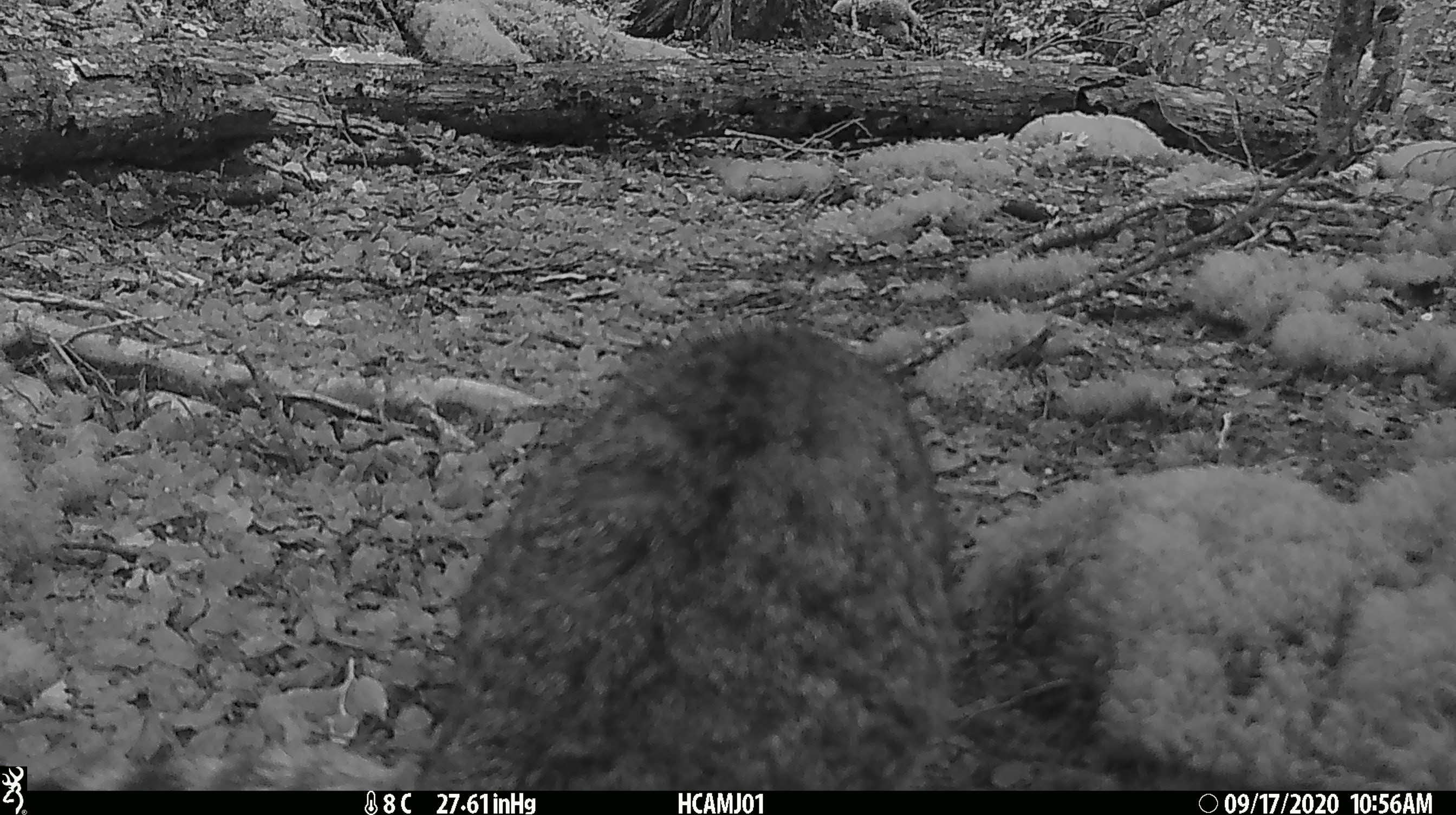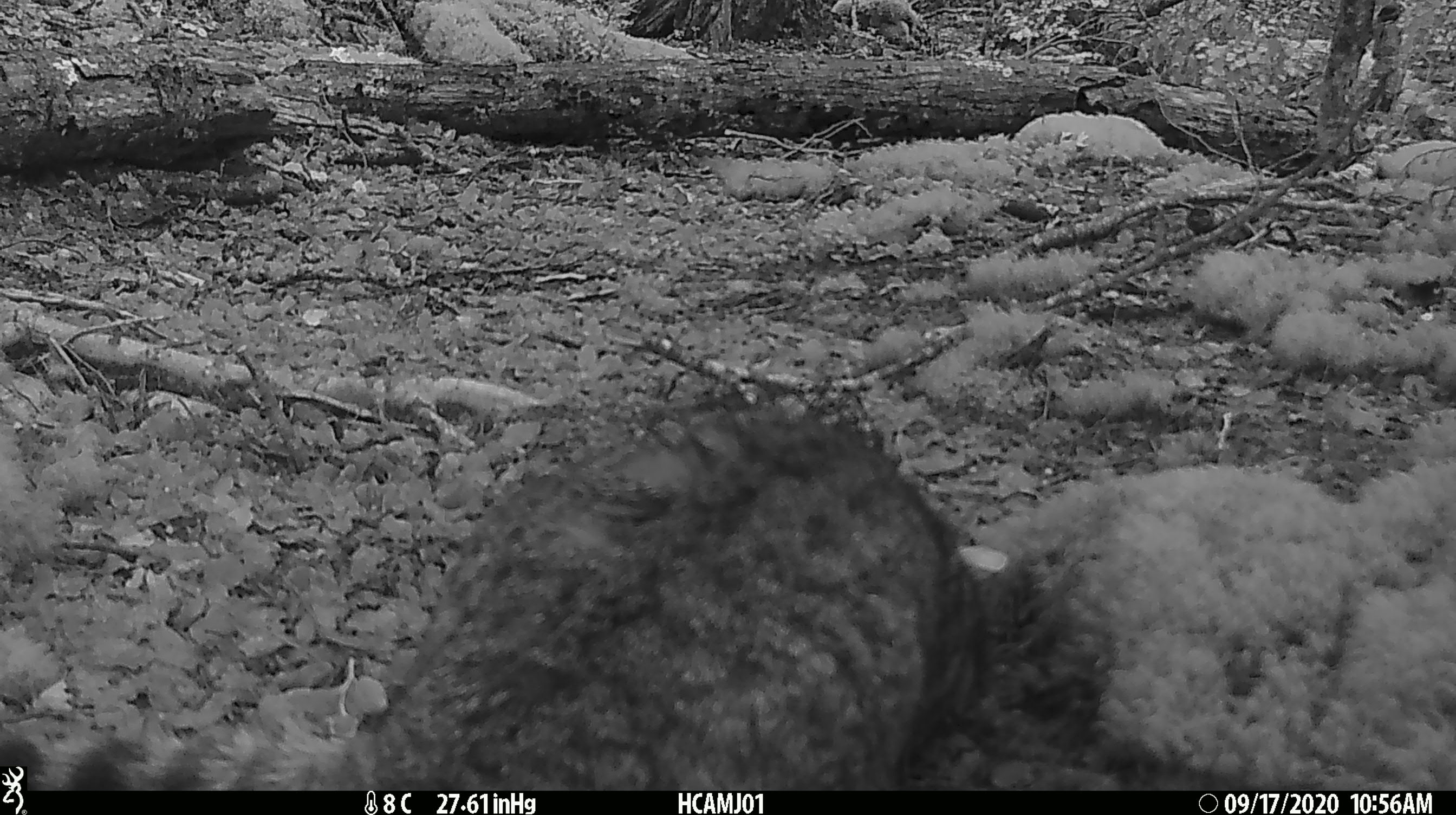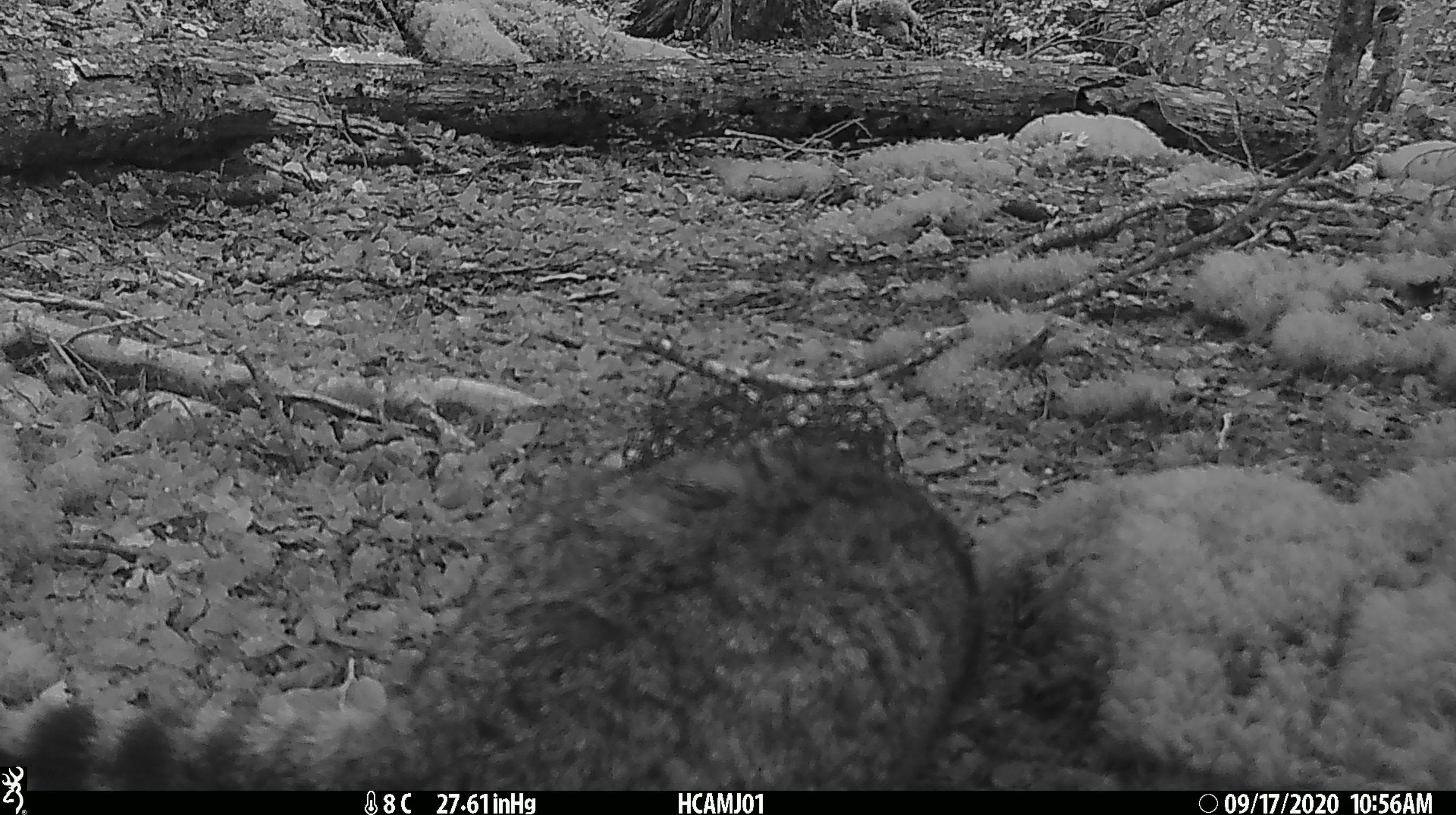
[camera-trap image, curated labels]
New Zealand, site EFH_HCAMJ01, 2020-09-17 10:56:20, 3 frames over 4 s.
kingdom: Animalia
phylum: Chordata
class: Mammalia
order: Carnivora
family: Felidae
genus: Felis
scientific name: Felis catus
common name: domestic cat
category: cat